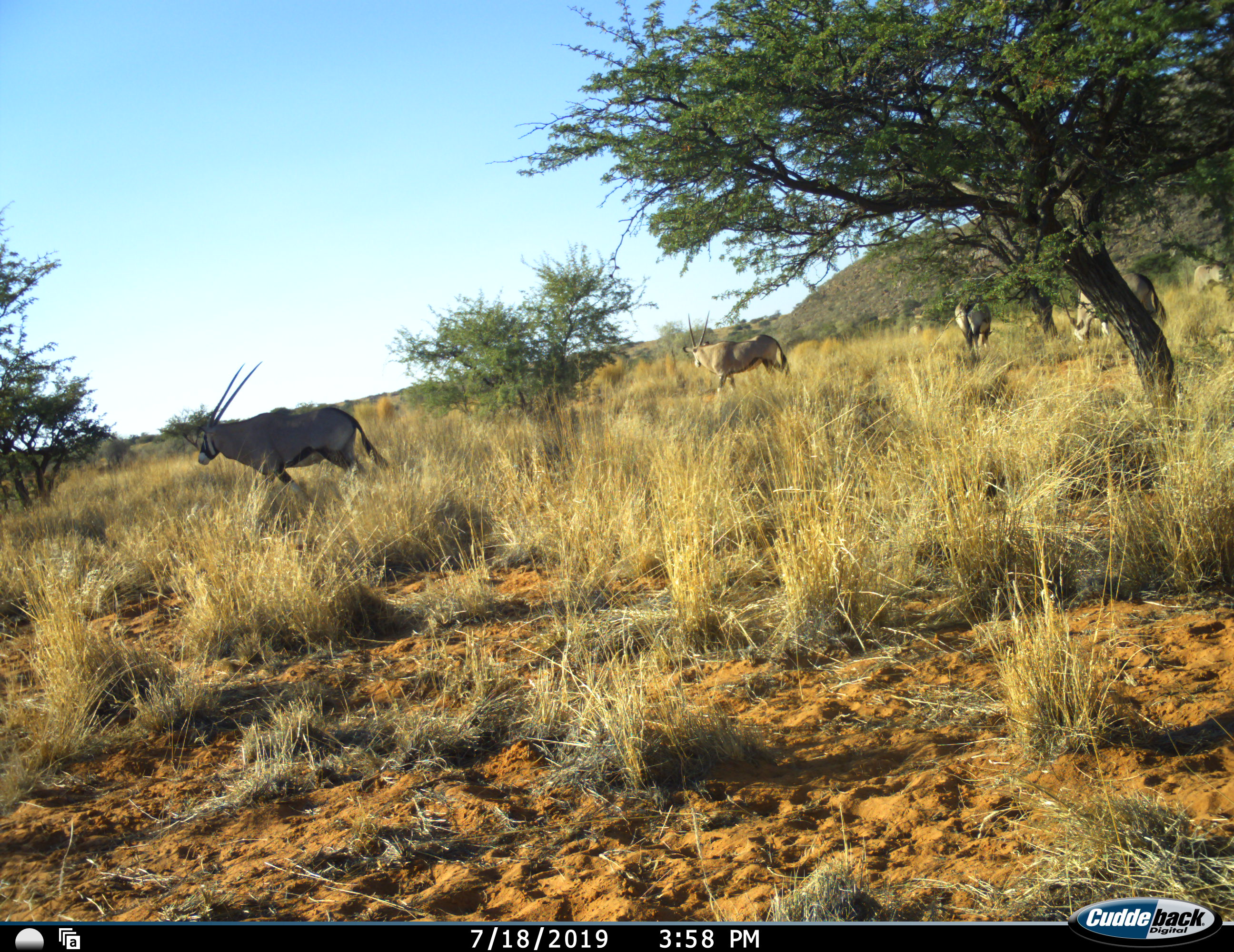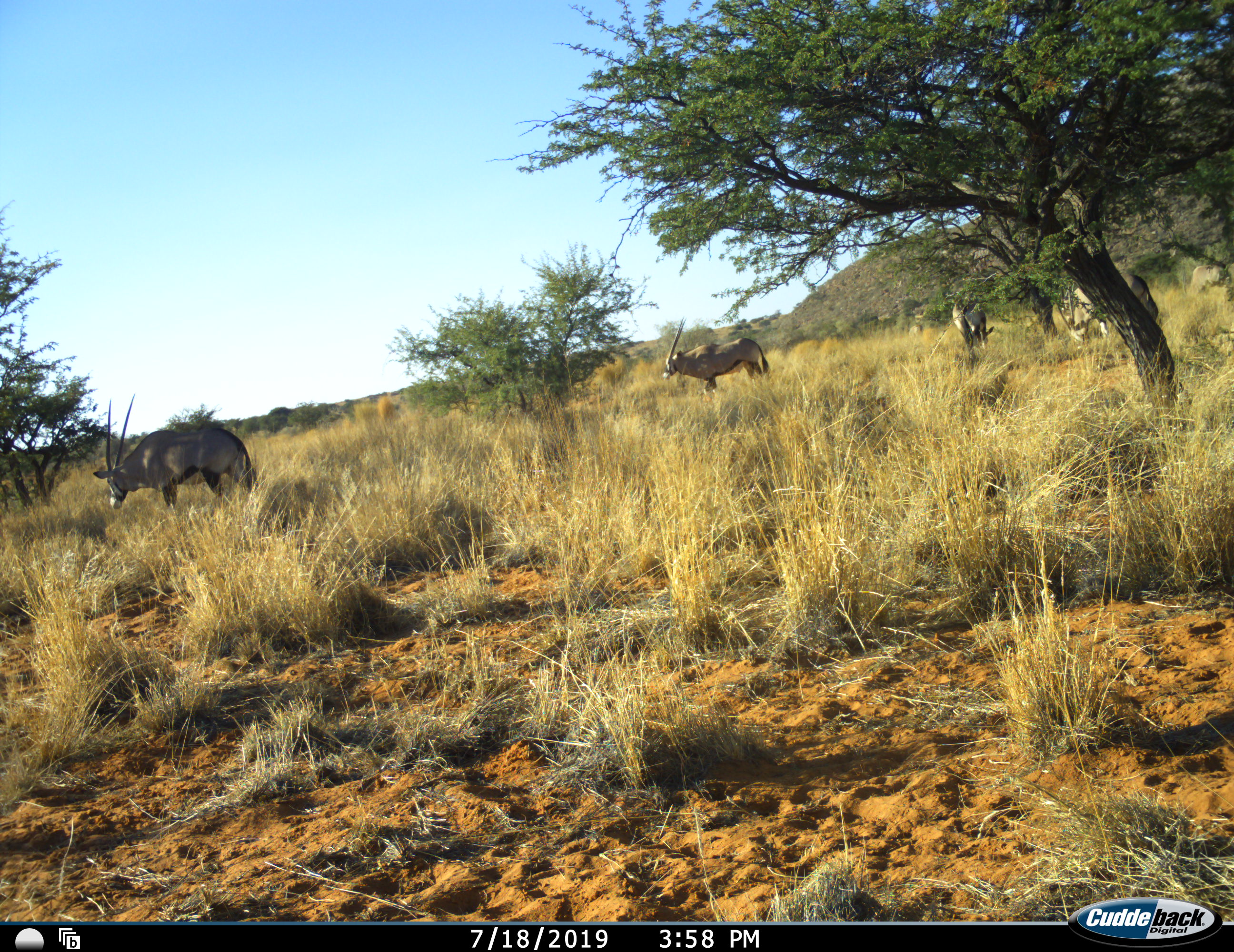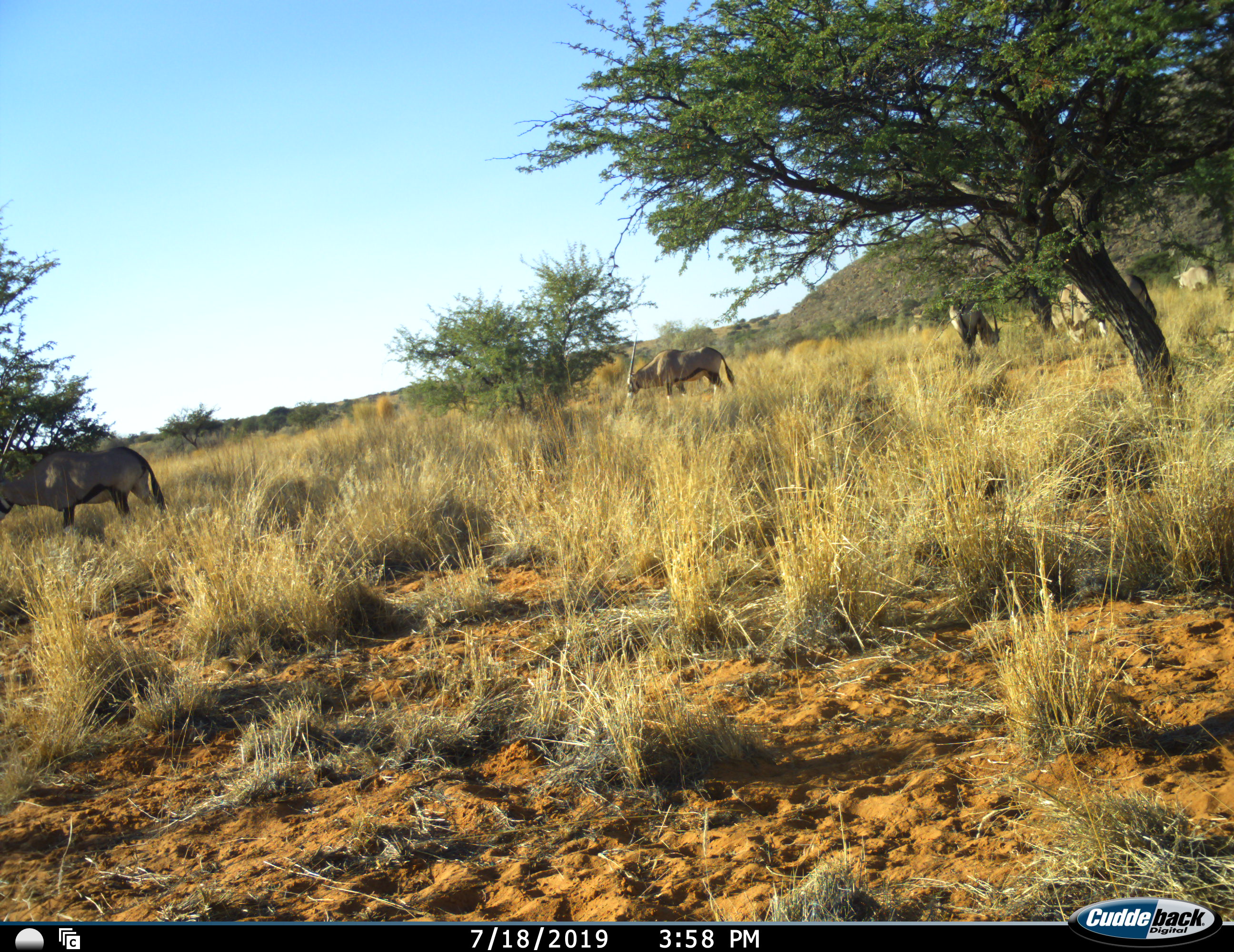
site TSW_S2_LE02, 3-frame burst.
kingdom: Animalia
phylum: Chordata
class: Mammalia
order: Artiodactyla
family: Bovidae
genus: Oryx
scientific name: Oryx gazella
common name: gemsbok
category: oryx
Oryx (gemsbok) (Oryx gazella), count 5. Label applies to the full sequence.